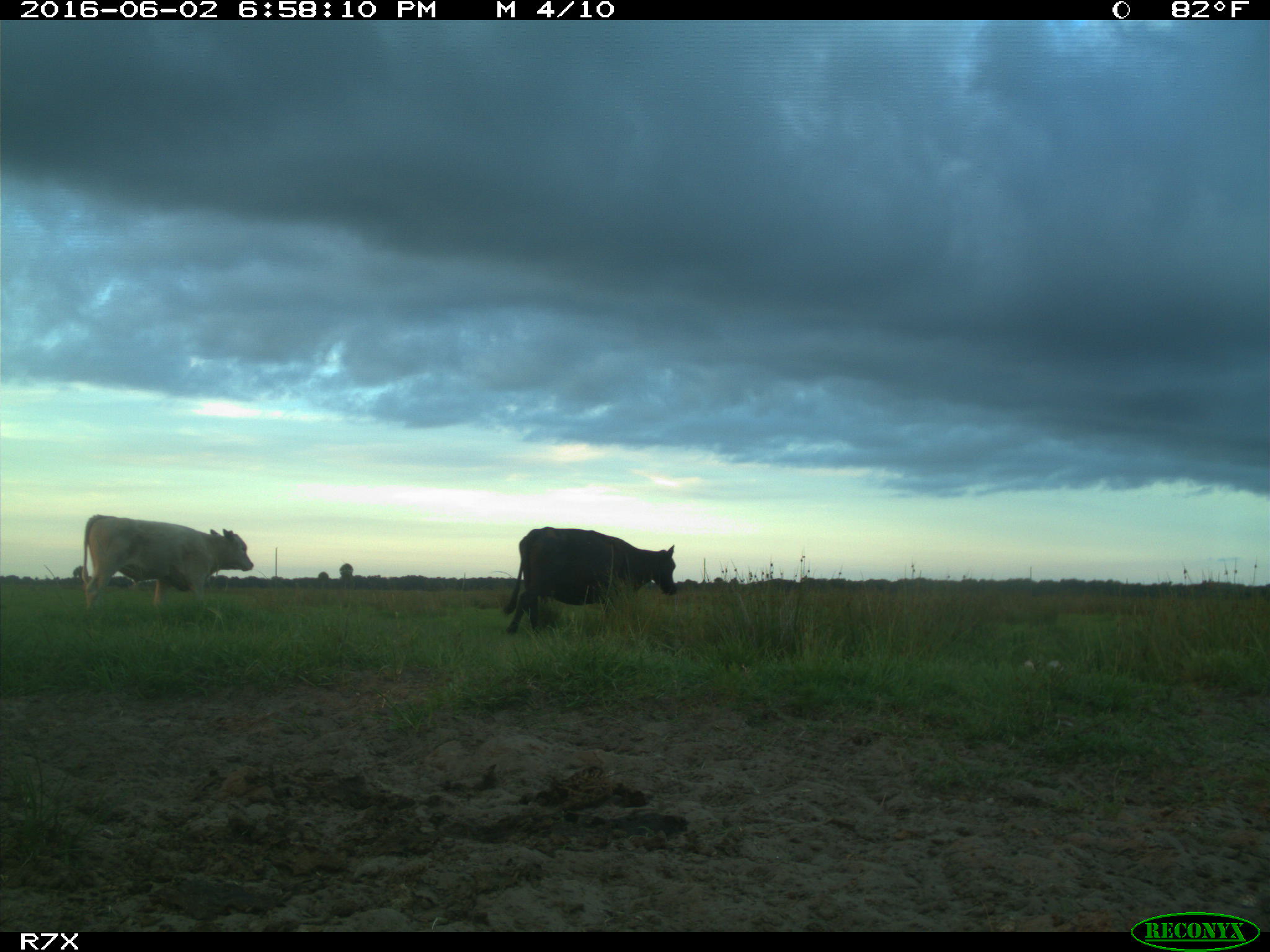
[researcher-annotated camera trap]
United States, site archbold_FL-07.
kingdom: Animalia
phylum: Chordata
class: Mammalia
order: Artiodactyla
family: Bovidae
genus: Bos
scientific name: Bos taurus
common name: domestic cow